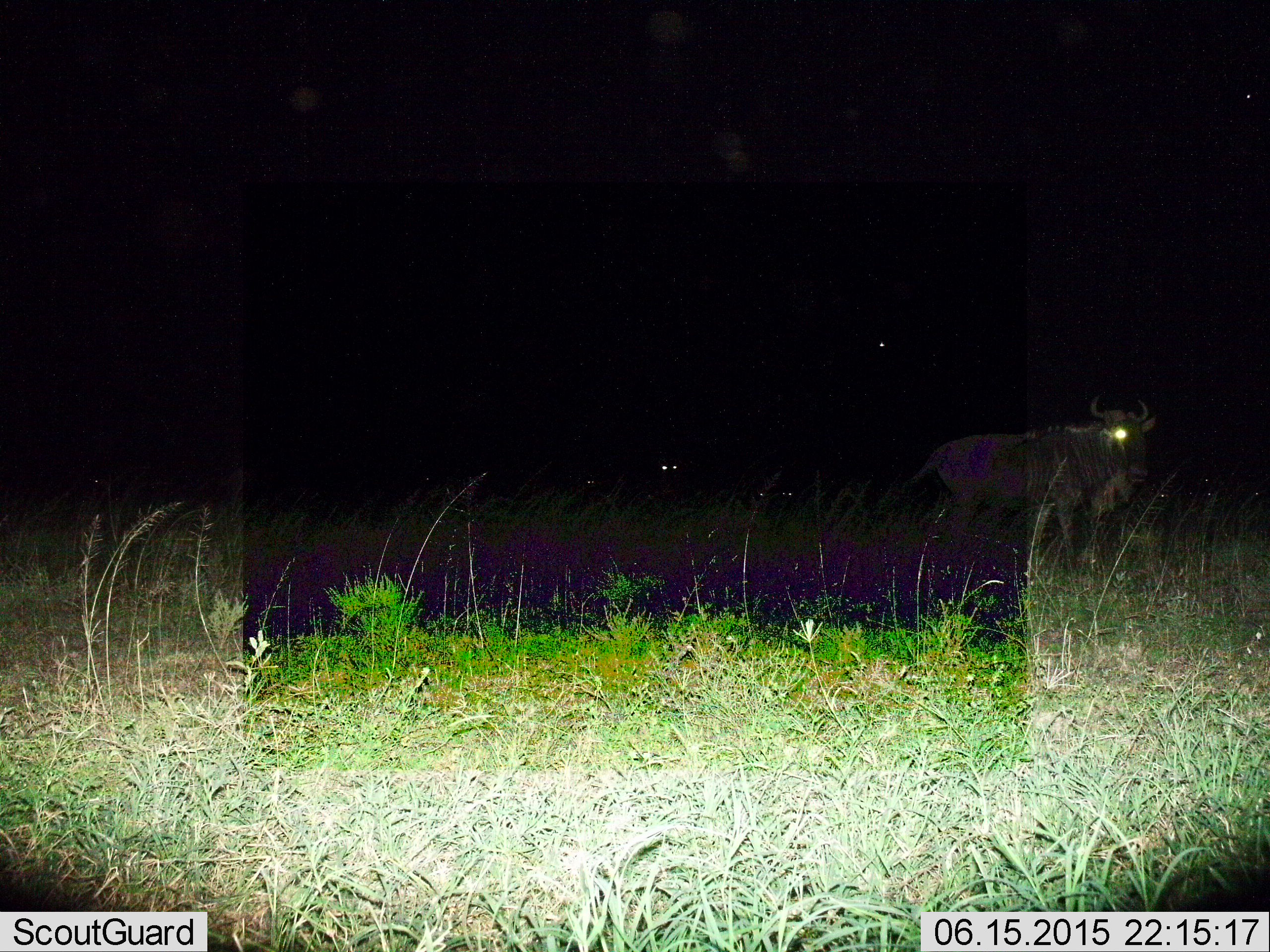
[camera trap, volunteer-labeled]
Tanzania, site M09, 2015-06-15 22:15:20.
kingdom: Animalia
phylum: Chordata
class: Mammalia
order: Artiodactyla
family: Bovidae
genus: Connochaetes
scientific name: Connochaetes taurinus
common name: blue wildebeest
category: wildebeest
Wildebeest (blue wildebeest) (Connochaetes taurinus), count 2. Behavior (volunteer vote fractions): standing 80%, resting 0%, moving 30%, interacting 0%. Young present (vote fraction): 0%. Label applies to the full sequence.